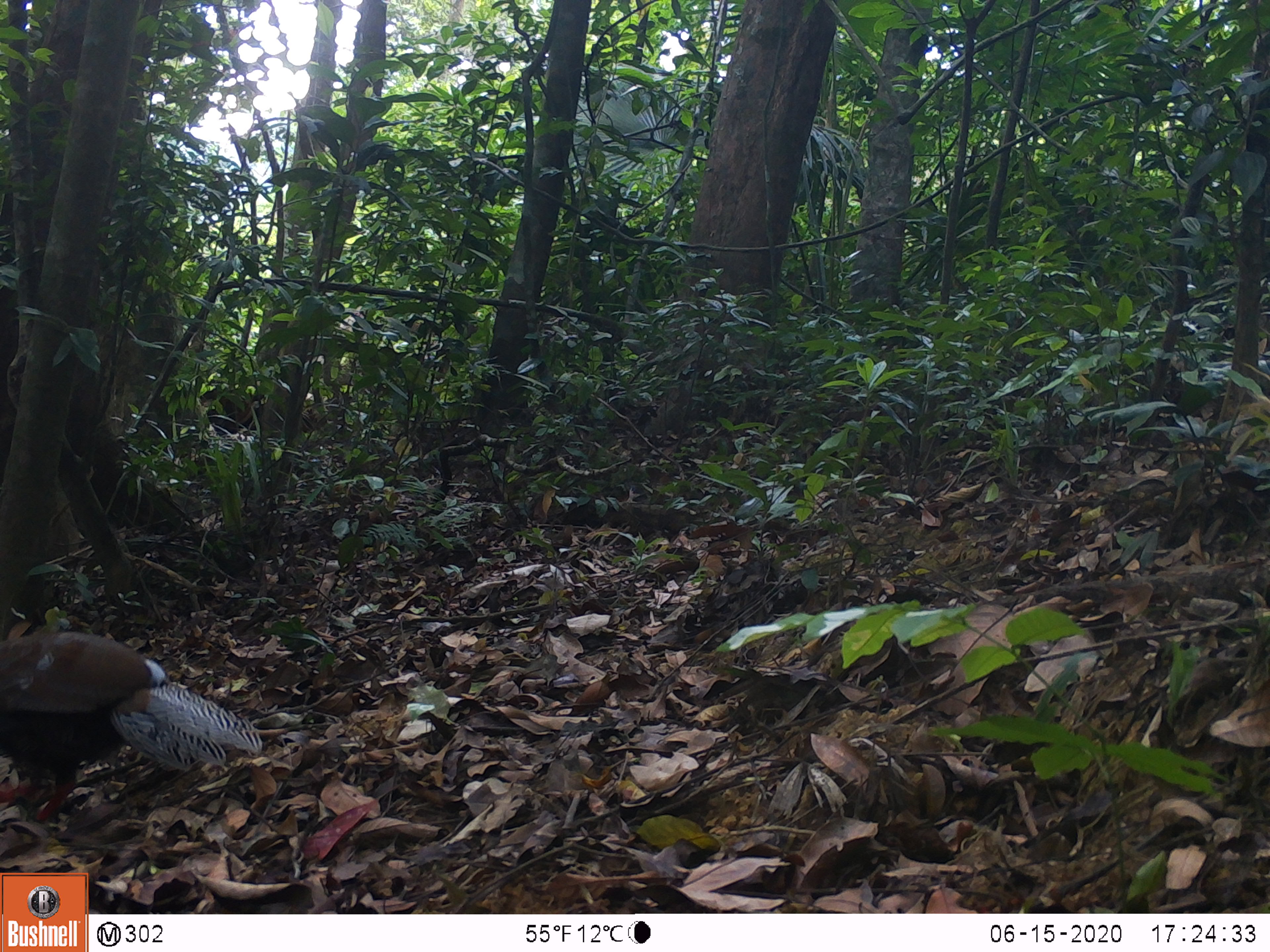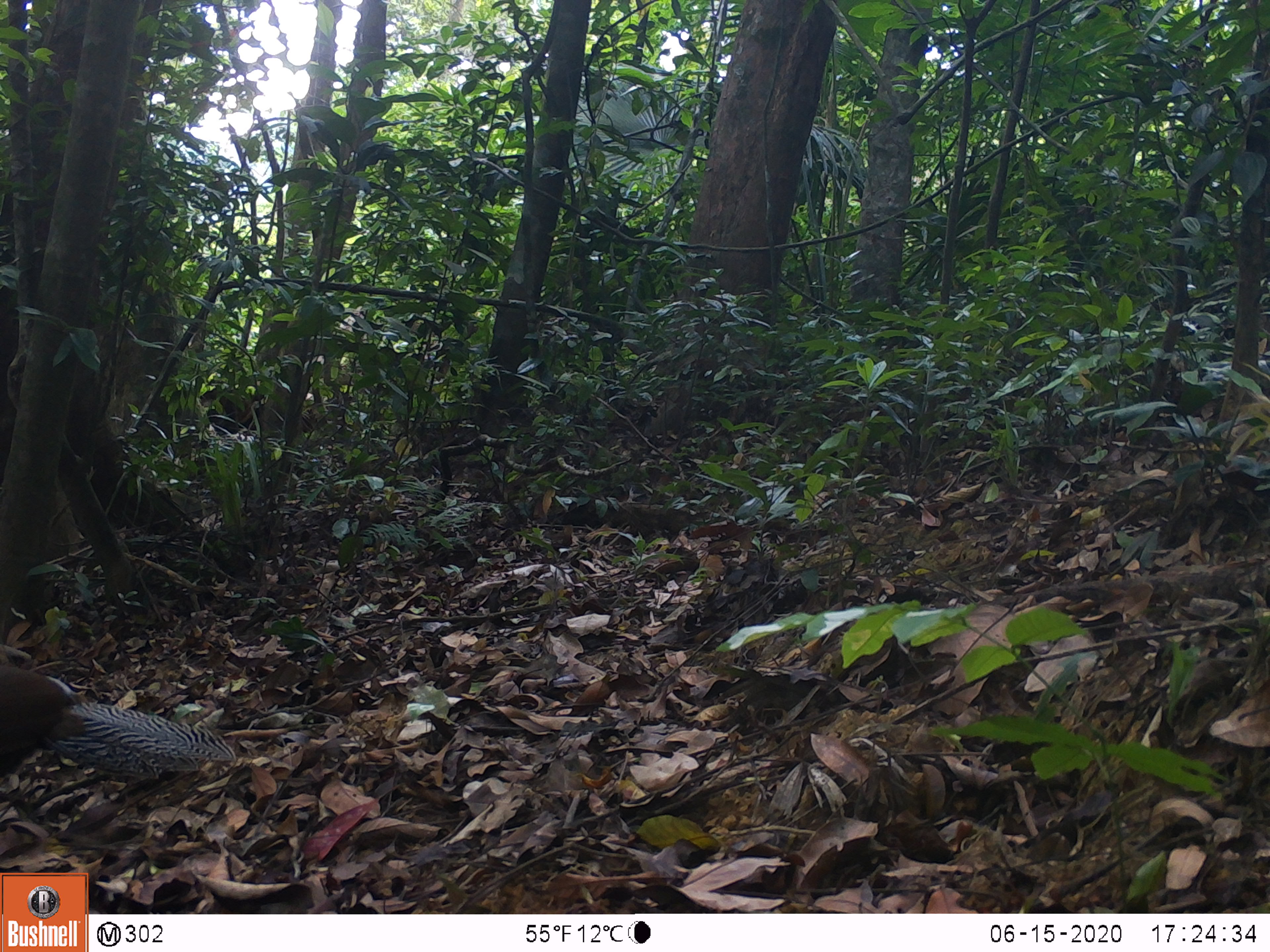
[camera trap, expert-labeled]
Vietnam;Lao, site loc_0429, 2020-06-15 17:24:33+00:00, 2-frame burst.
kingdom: Animalia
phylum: Chordata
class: Aves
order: Galliformes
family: Phasianidae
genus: Lophura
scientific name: Lophura nycthemera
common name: silver pheasant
Silver pheasant (Lophura nycthemera). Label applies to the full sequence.